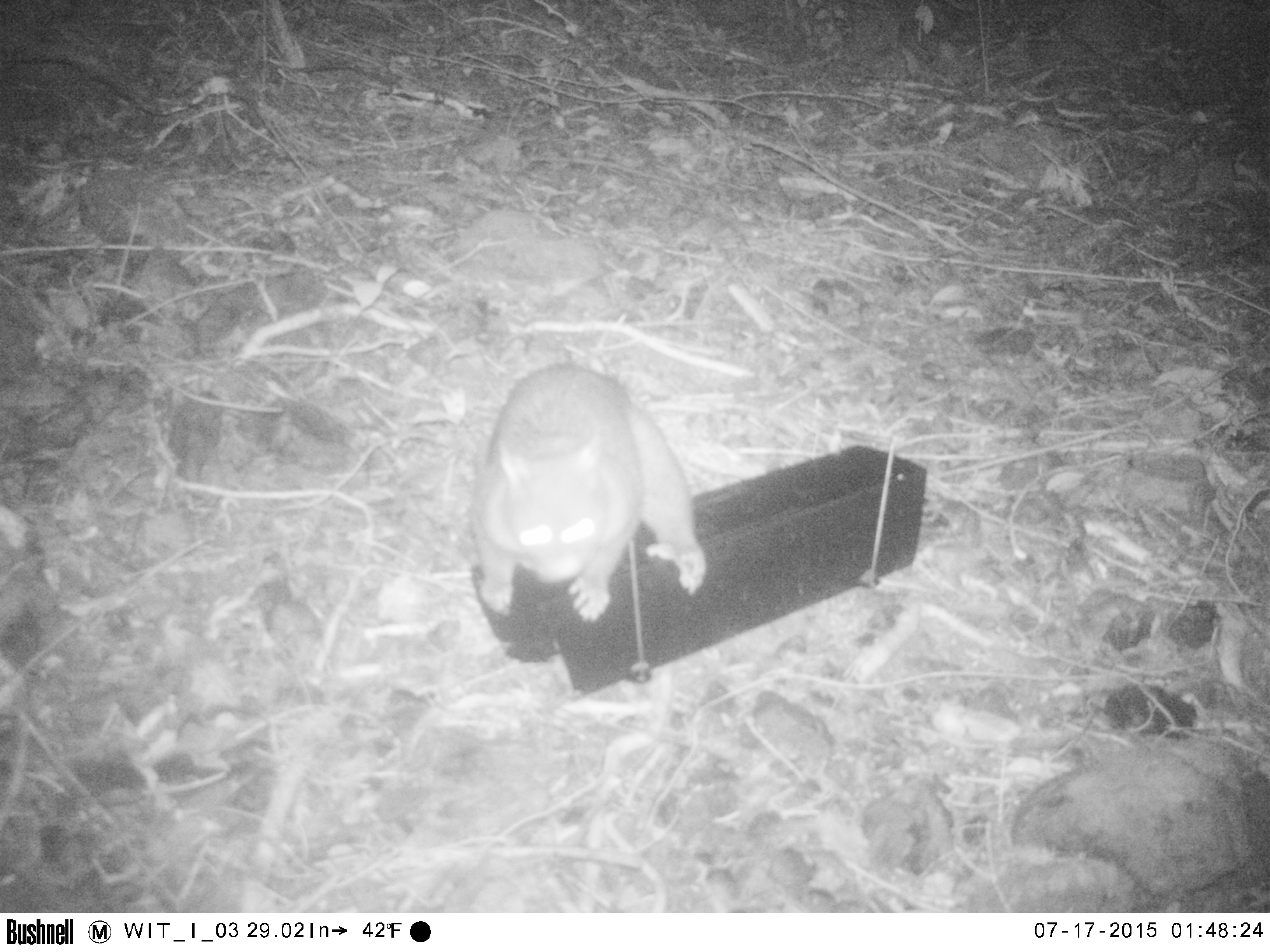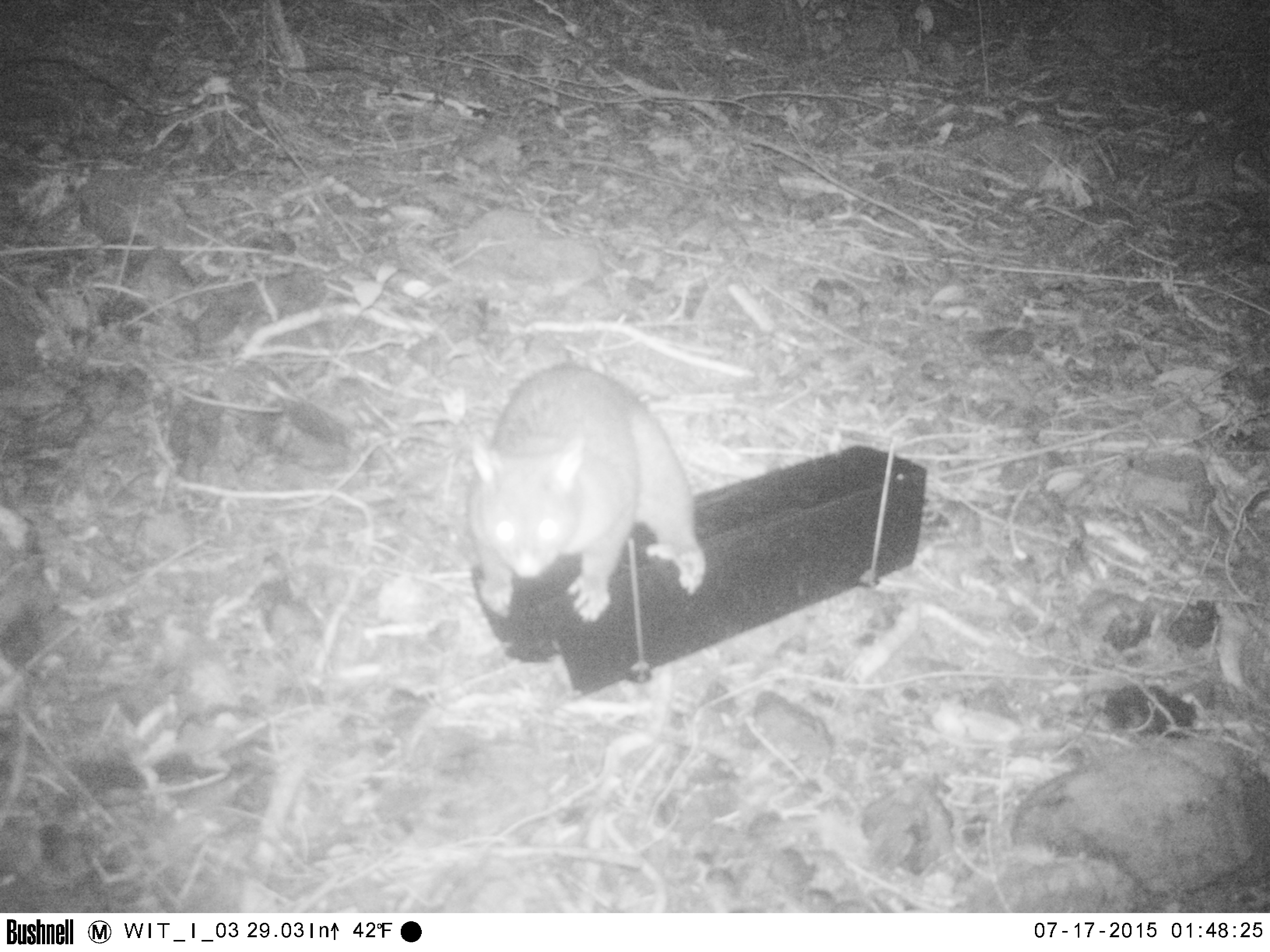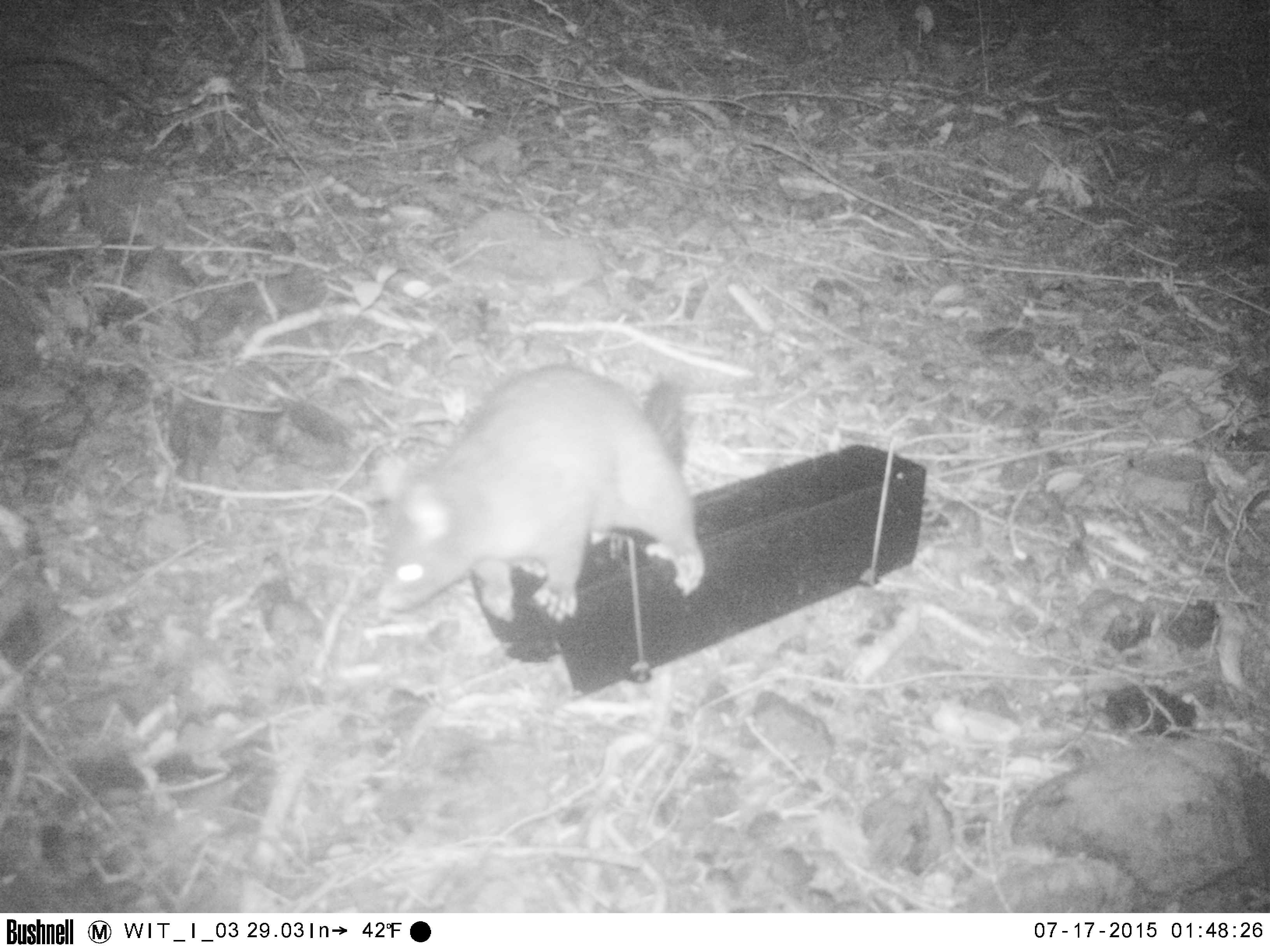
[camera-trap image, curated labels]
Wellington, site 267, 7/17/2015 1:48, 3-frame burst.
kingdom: Animalia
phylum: Chordata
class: Mammalia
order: Didelphimorphia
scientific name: Didelphimorphia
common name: possum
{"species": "possum (Didelphimorphia)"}